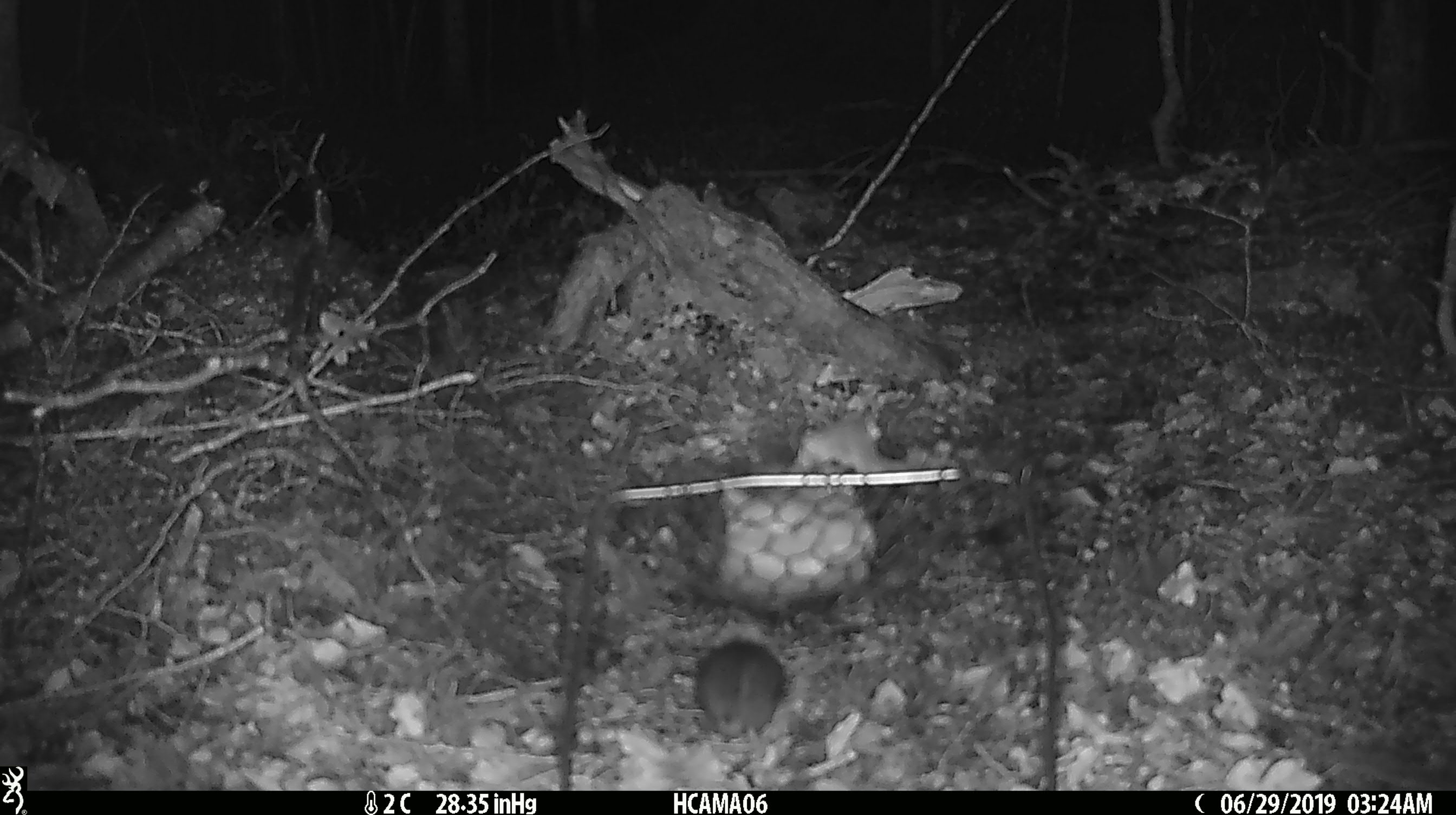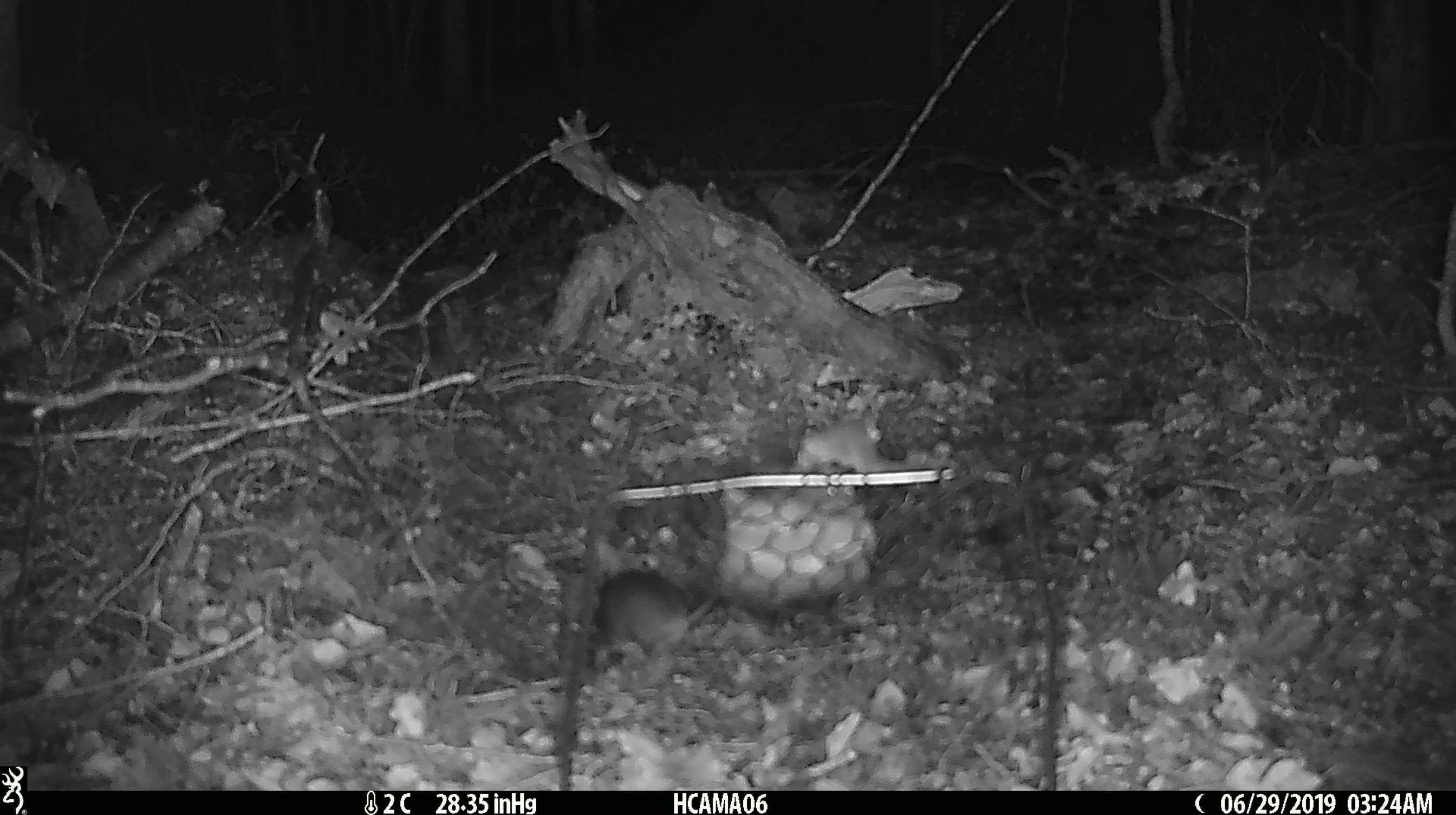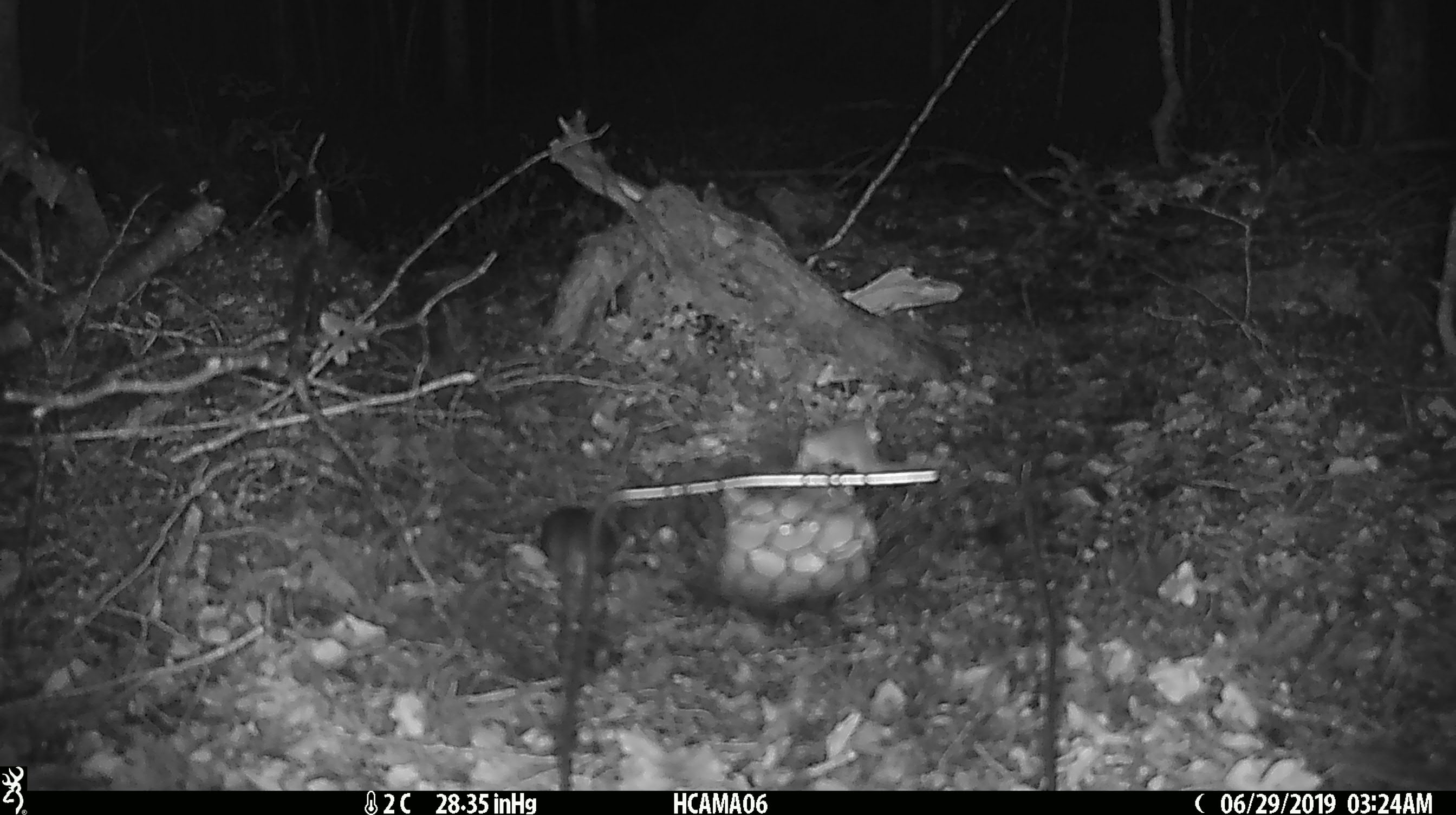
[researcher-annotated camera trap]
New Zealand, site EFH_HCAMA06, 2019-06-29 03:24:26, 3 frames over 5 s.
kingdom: Animalia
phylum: Chordata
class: Mammalia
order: Rodentia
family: Muridae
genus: Mus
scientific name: Mus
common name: mouse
Mouse (Mus).